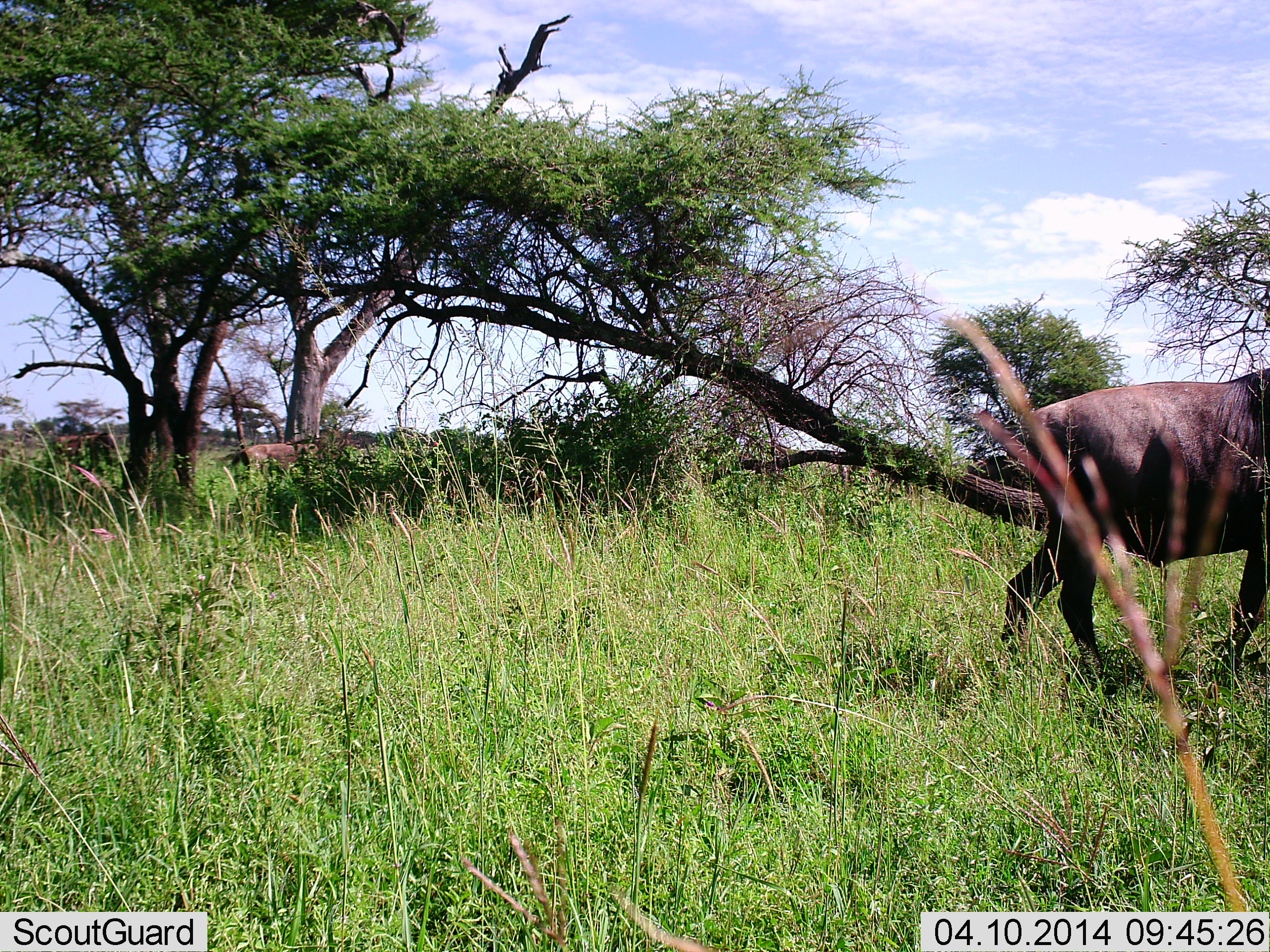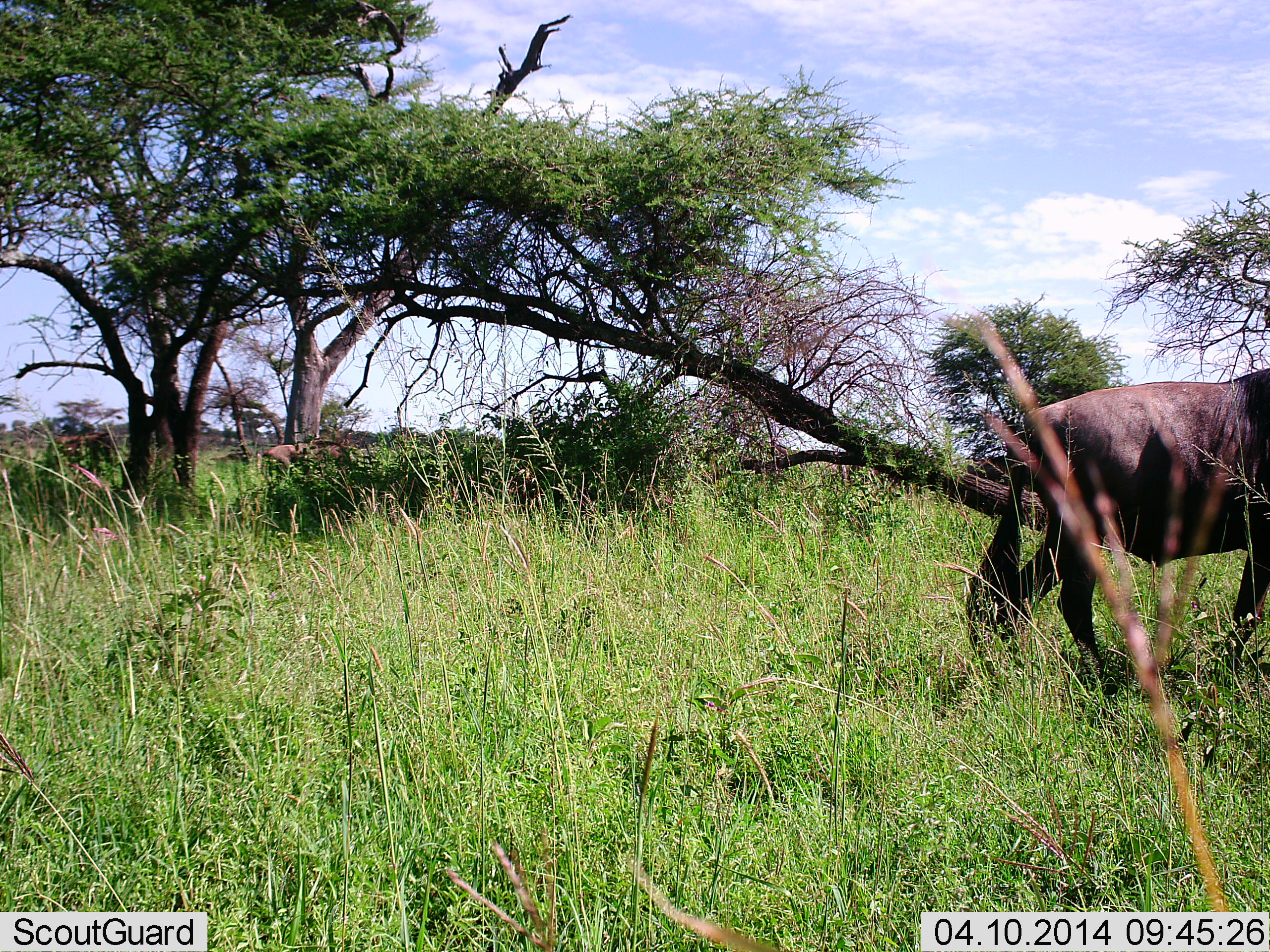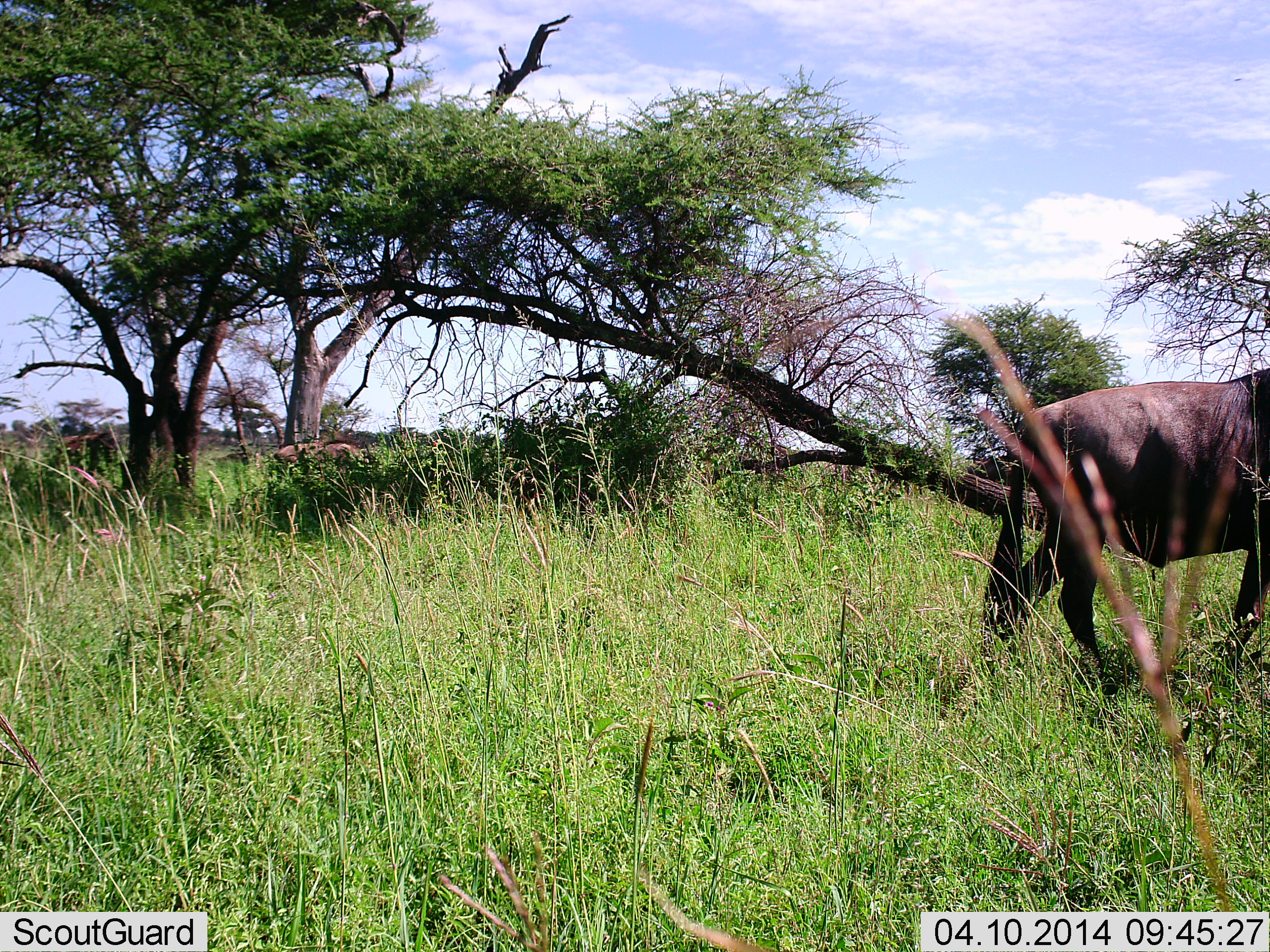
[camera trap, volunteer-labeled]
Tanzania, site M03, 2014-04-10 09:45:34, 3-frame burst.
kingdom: Animalia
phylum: Chordata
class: Mammalia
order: Artiodactyla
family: Bovidae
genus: Connochaetes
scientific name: Connochaetes taurinus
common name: blue wildebeest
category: wildebeest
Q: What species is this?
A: Wildebeest (blue wildebeest) (Connochaetes taurinus).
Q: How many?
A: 2.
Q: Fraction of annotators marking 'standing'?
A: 70%.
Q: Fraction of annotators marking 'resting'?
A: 0%.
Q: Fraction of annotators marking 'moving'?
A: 30%.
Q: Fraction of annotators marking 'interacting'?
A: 0%.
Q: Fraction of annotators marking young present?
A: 0%.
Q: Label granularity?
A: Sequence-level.